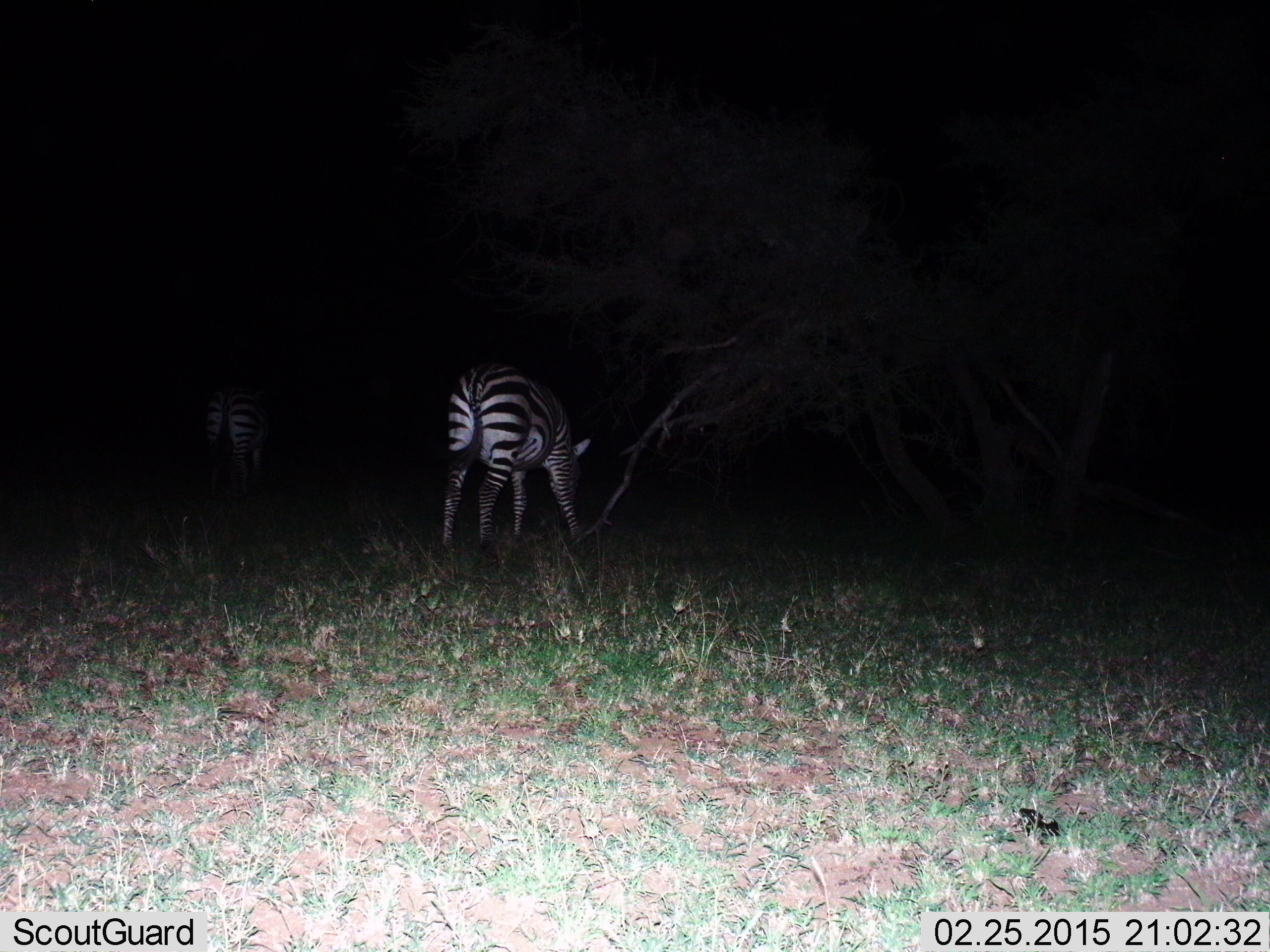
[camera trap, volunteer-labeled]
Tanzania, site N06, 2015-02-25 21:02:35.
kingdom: Animalia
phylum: Chordata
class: Mammalia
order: Perissodactyla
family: Equidae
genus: Equus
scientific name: Equus quagga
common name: plains zebra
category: zebra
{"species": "zebra (plains zebra) (Equus quagga)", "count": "2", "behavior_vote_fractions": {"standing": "70%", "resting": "0%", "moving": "0%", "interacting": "0%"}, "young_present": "0%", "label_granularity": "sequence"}